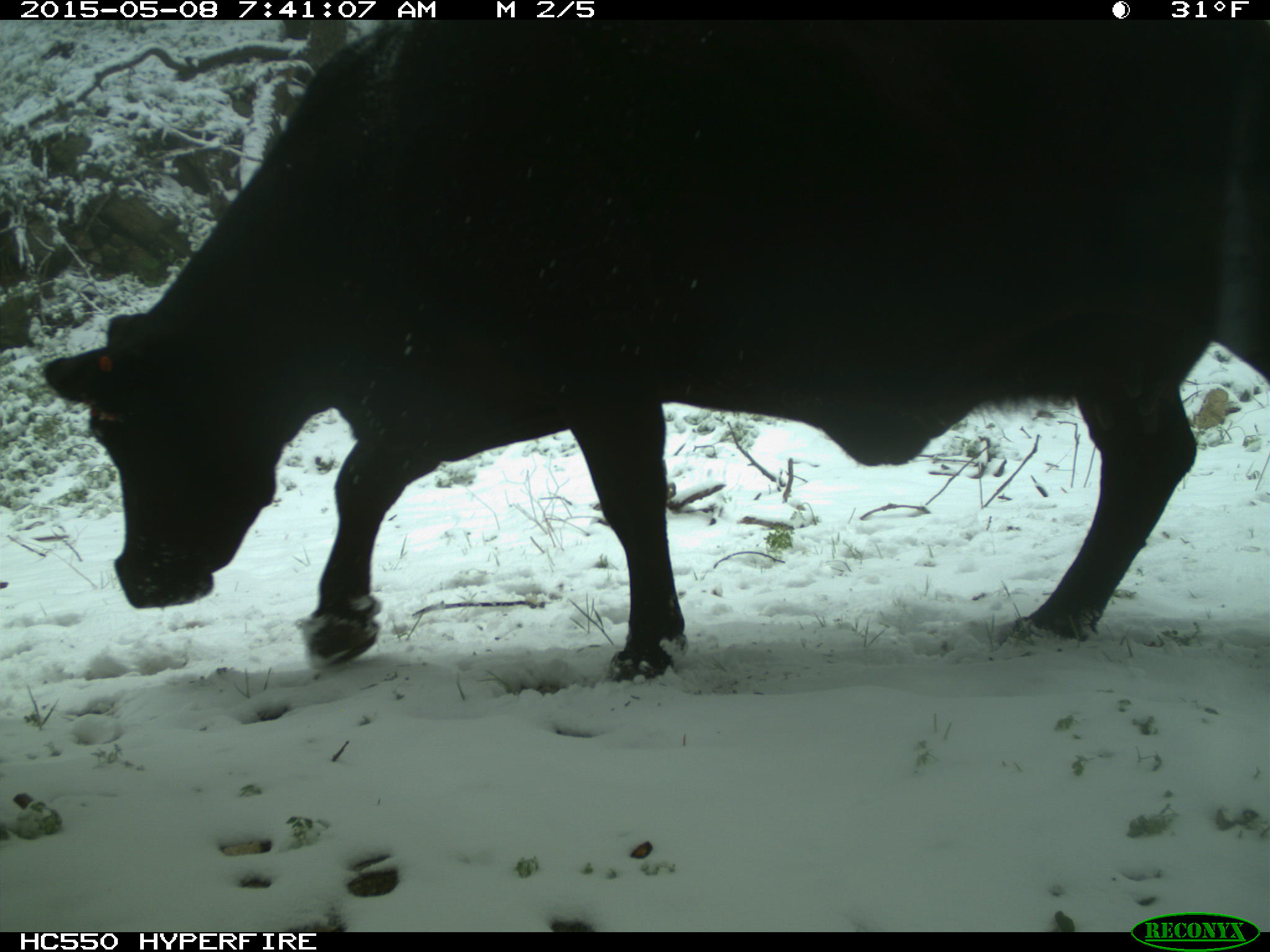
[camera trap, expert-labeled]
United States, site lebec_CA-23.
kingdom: Animalia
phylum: Chordata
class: Mammalia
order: Artiodactyla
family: Bovidae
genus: Bos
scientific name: Bos taurus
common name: domestic cow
Bos taurus (domestic cow).